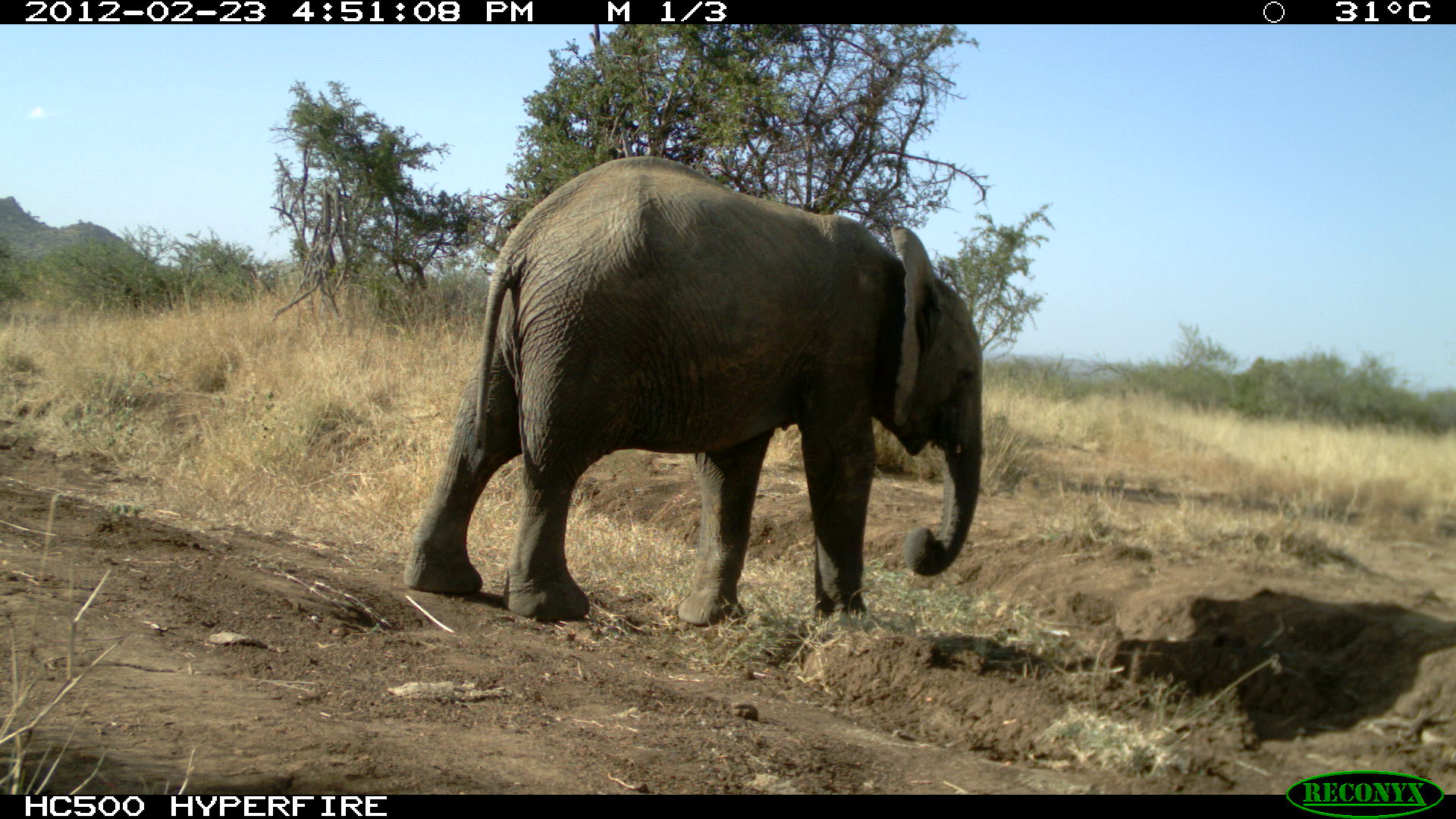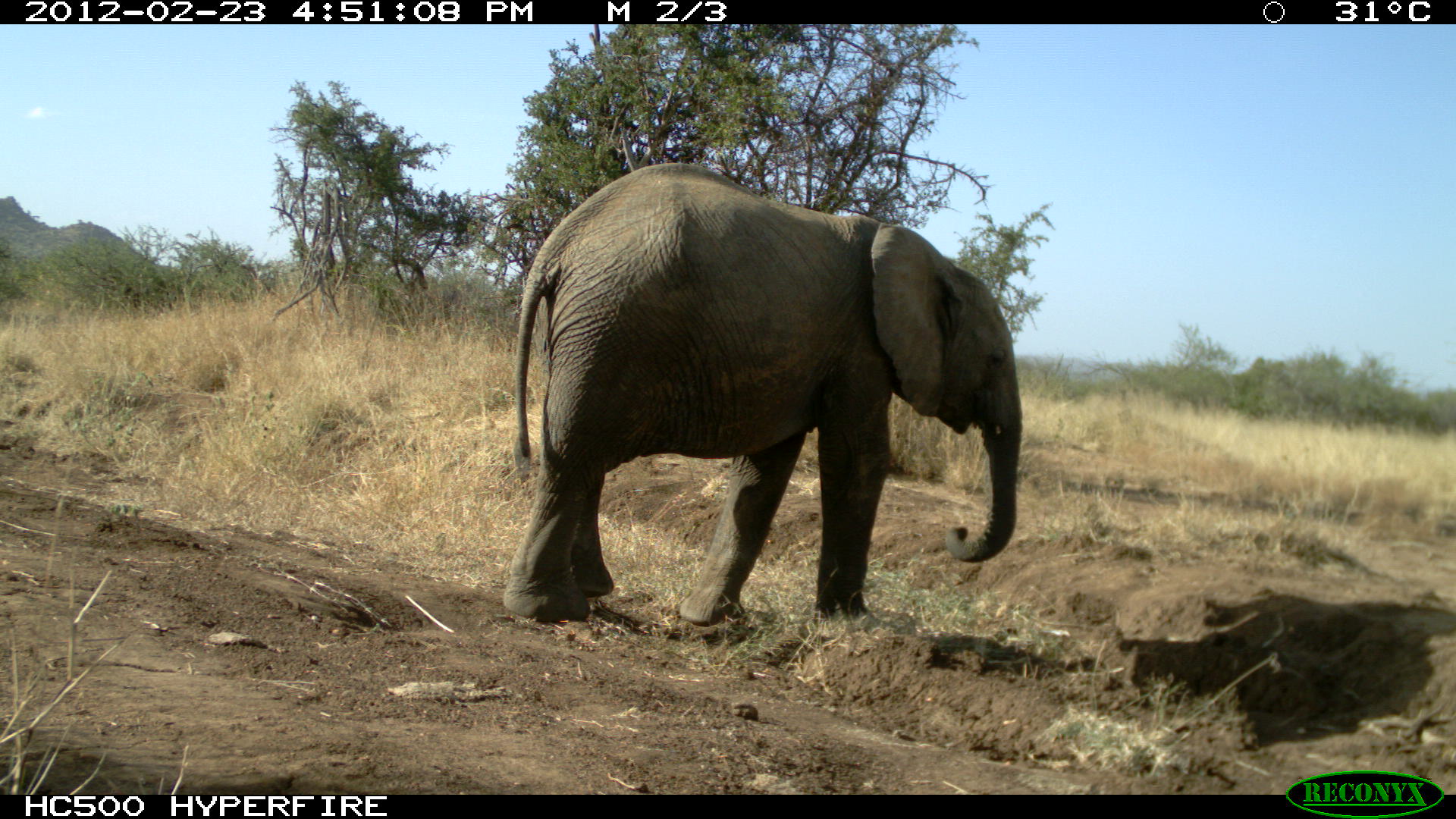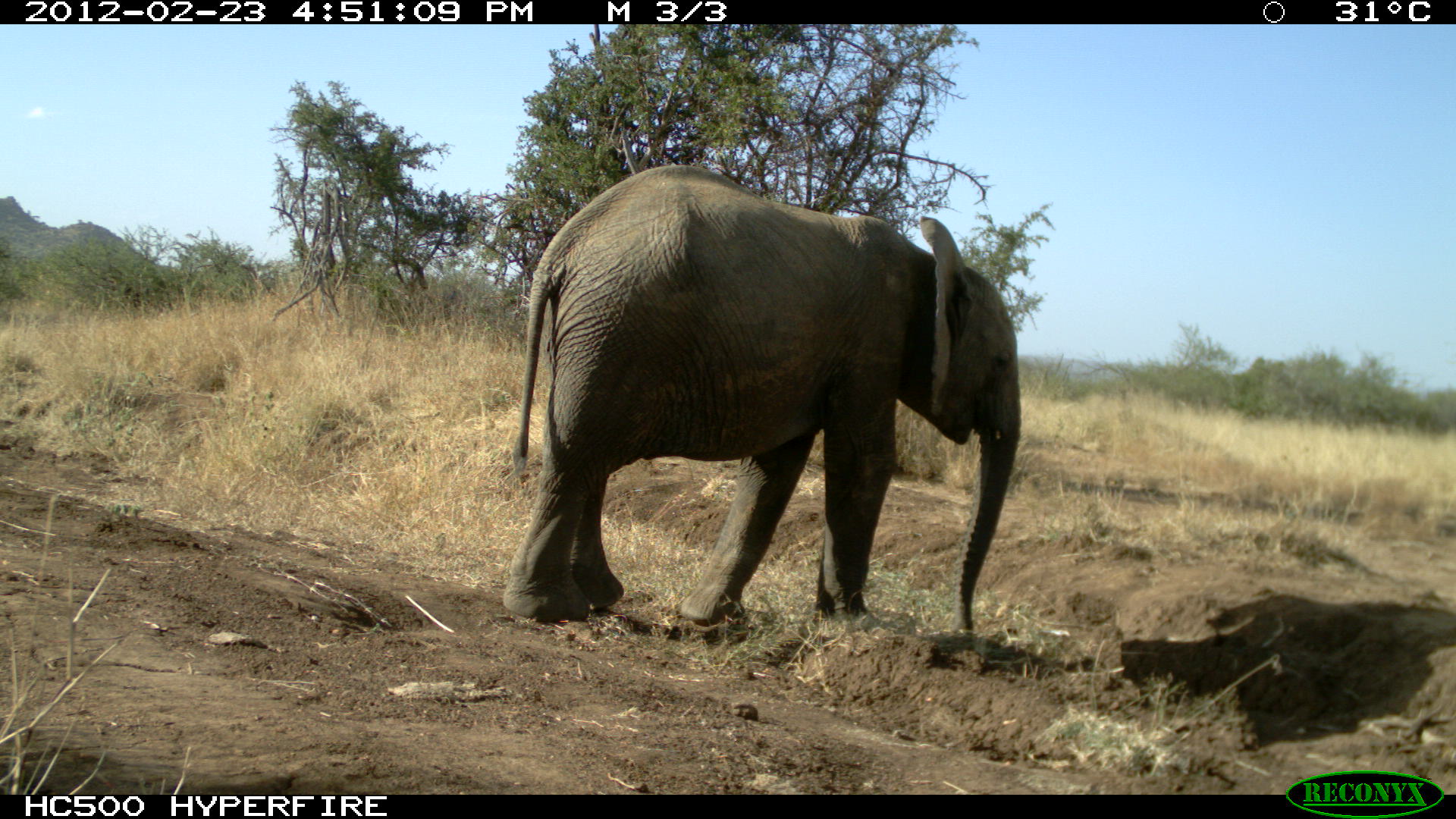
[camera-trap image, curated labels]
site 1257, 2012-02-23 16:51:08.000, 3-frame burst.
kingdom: Animalia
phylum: Chordata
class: Mammalia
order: Proboscidea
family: Elephantidae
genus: Loxodonta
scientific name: Loxodonta africana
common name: african bush elephant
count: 1